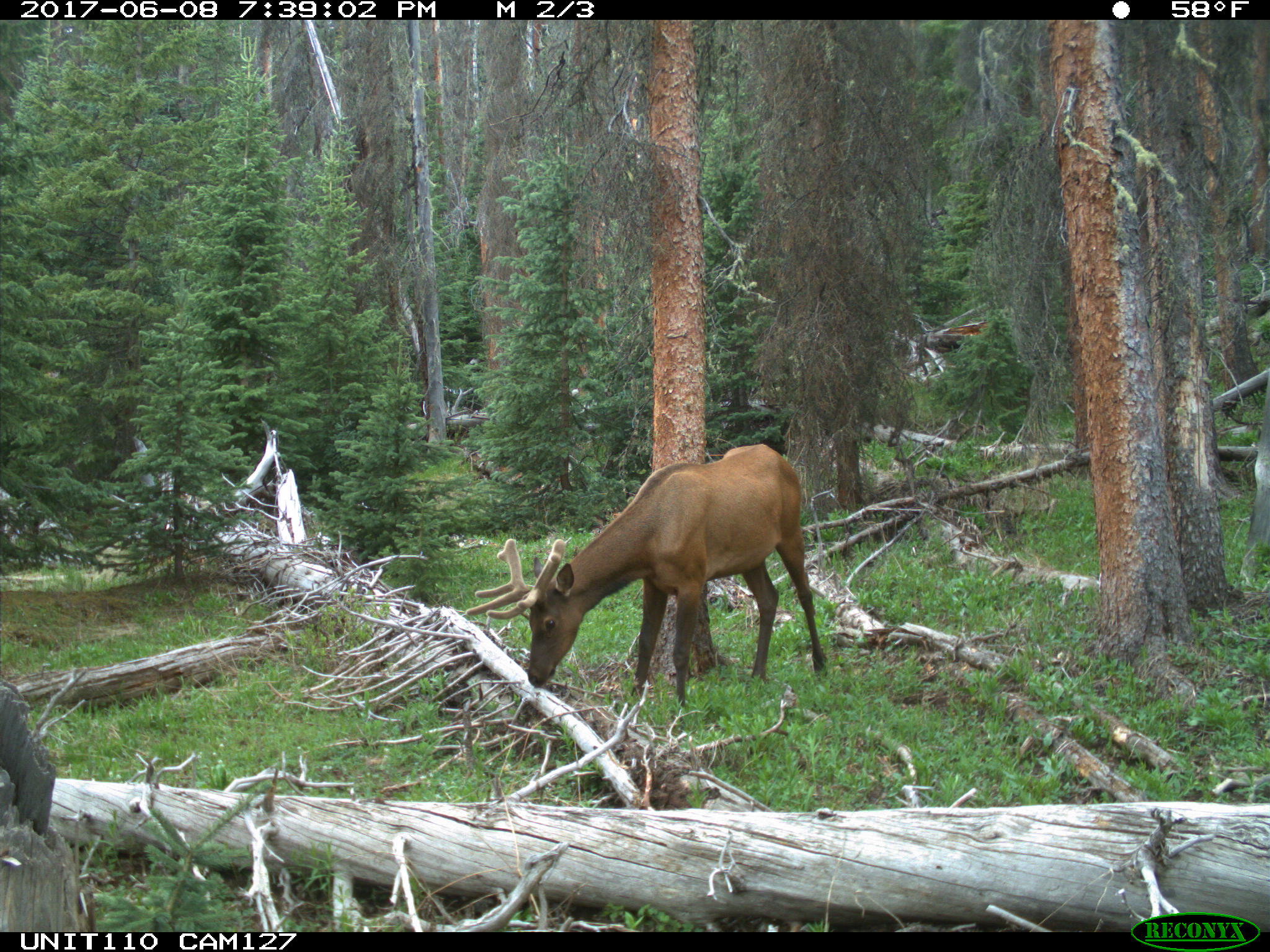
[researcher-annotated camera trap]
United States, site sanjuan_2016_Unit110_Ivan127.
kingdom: Animalia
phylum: Chordata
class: Mammalia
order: Artiodactyla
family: Cervidae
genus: Cervus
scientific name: Cervus elaphus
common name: red deer